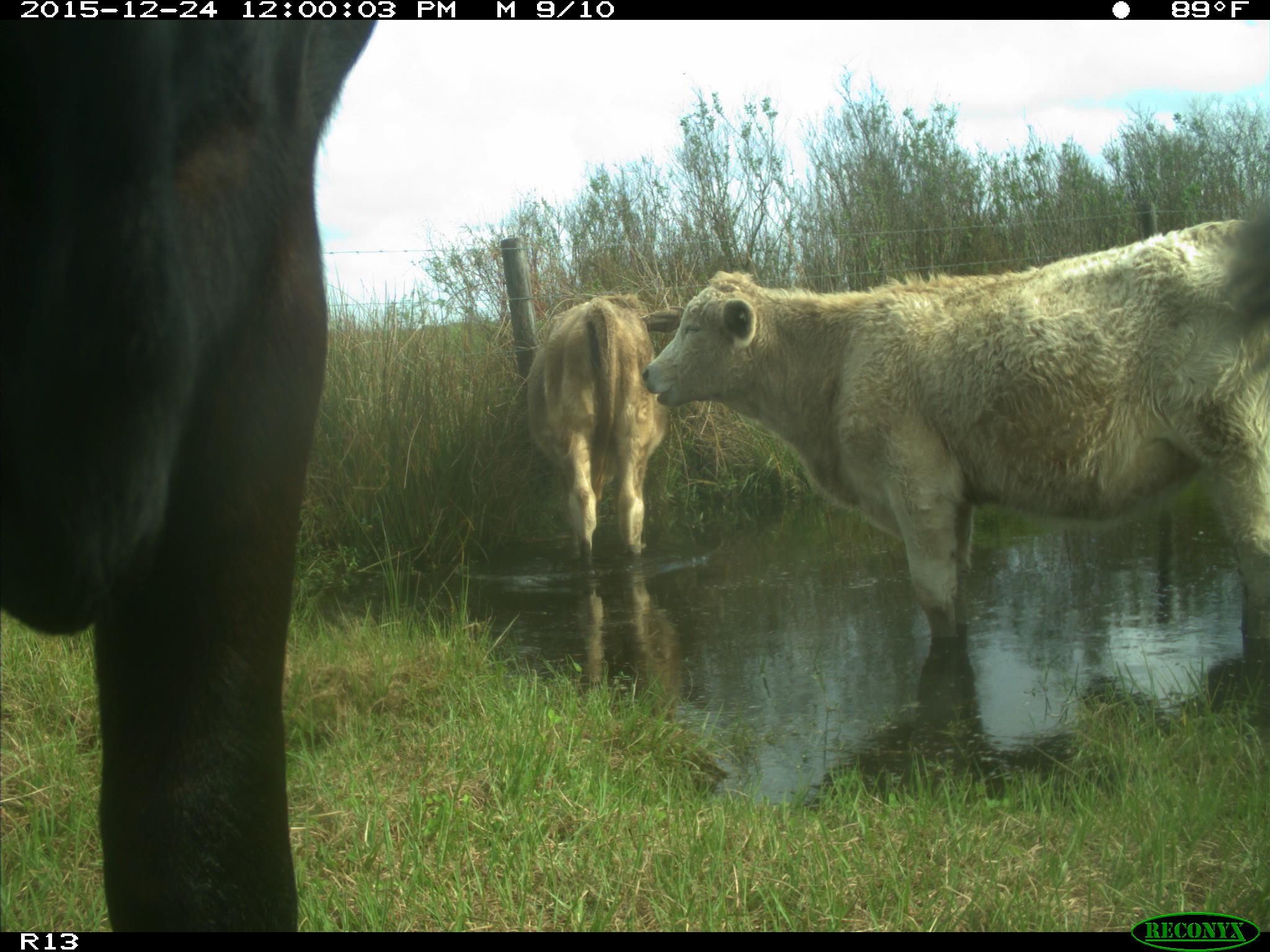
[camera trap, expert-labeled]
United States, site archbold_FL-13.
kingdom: Animalia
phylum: Chordata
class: Mammalia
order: Artiodactyla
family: Bovidae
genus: Bos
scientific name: Bos taurus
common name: domestic cow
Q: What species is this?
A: Bos taurus (domestic cow).